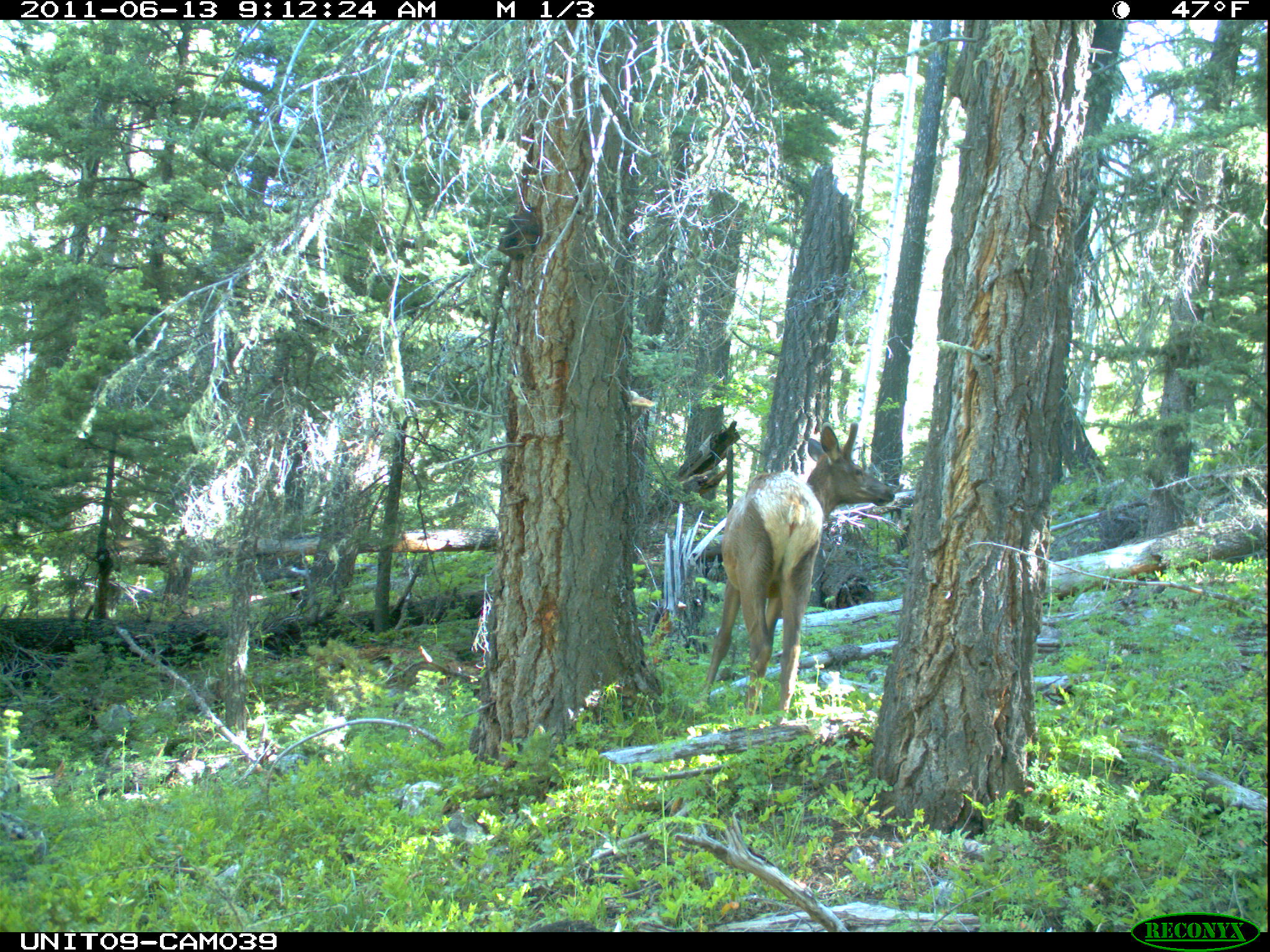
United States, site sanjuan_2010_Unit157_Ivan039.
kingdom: Animalia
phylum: Chordata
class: Mammalia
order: Artiodactyla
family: Cervidae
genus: Cervus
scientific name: Cervus elaphus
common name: red deer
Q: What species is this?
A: Cervus elaphus (red deer).